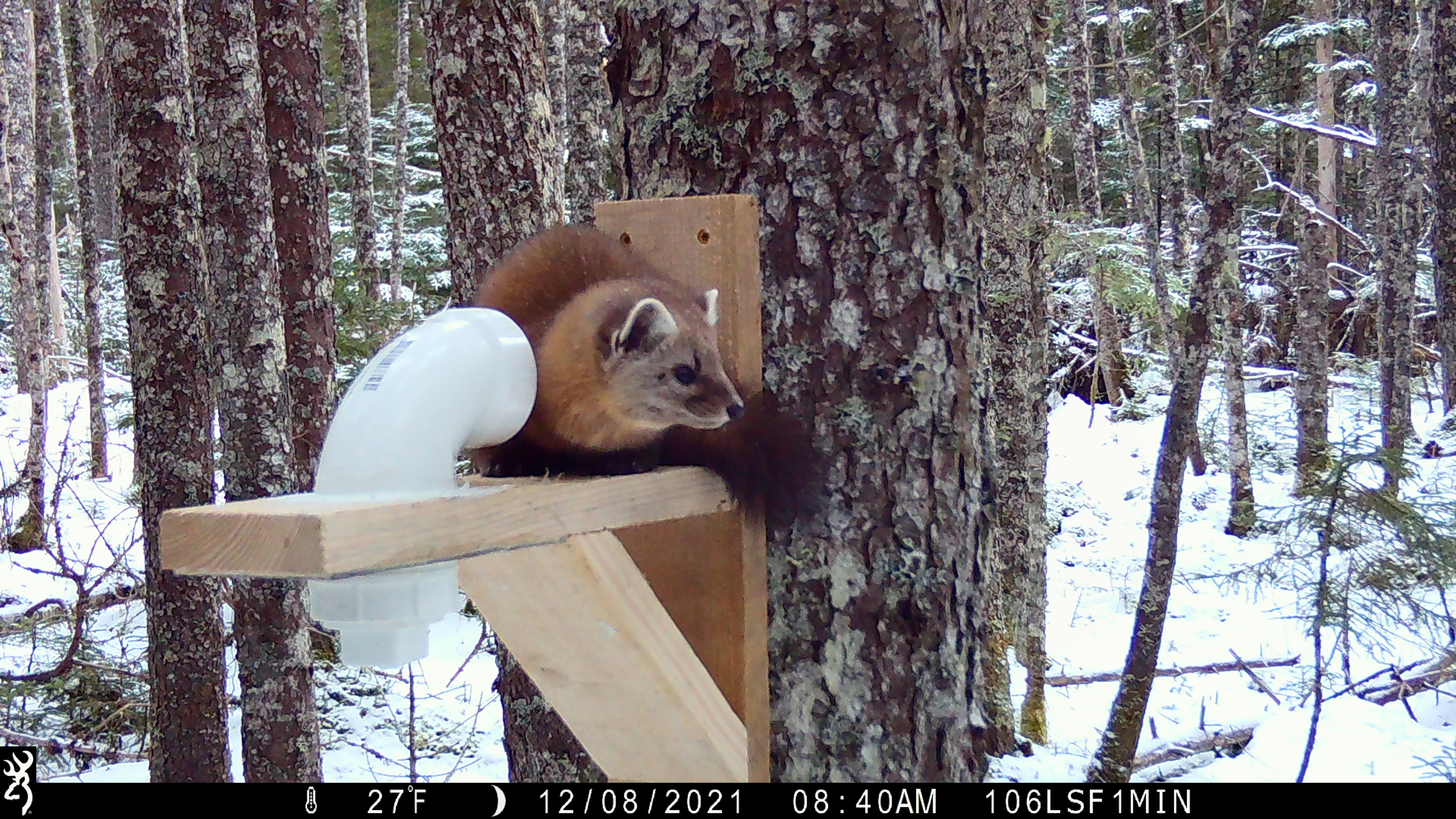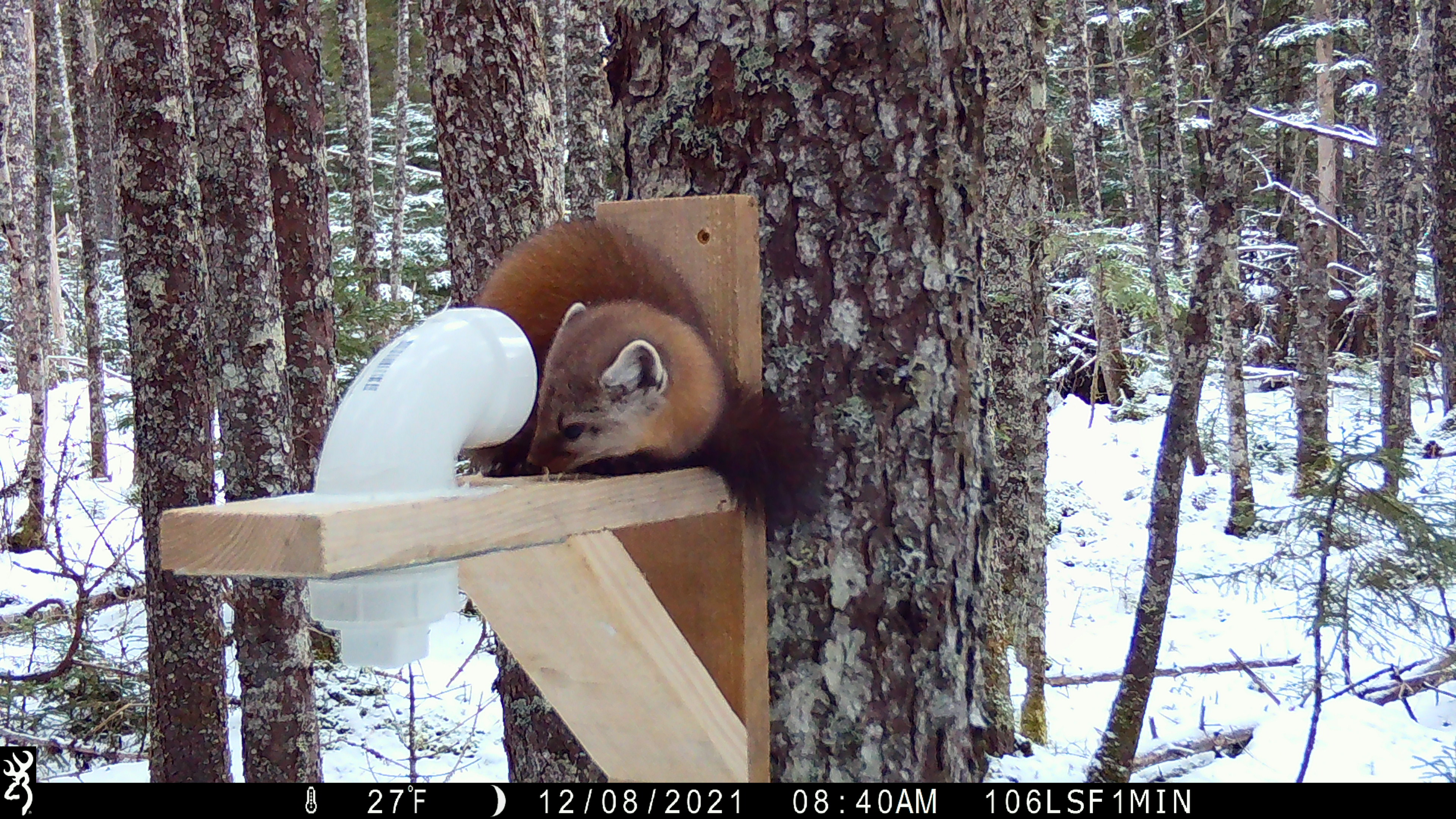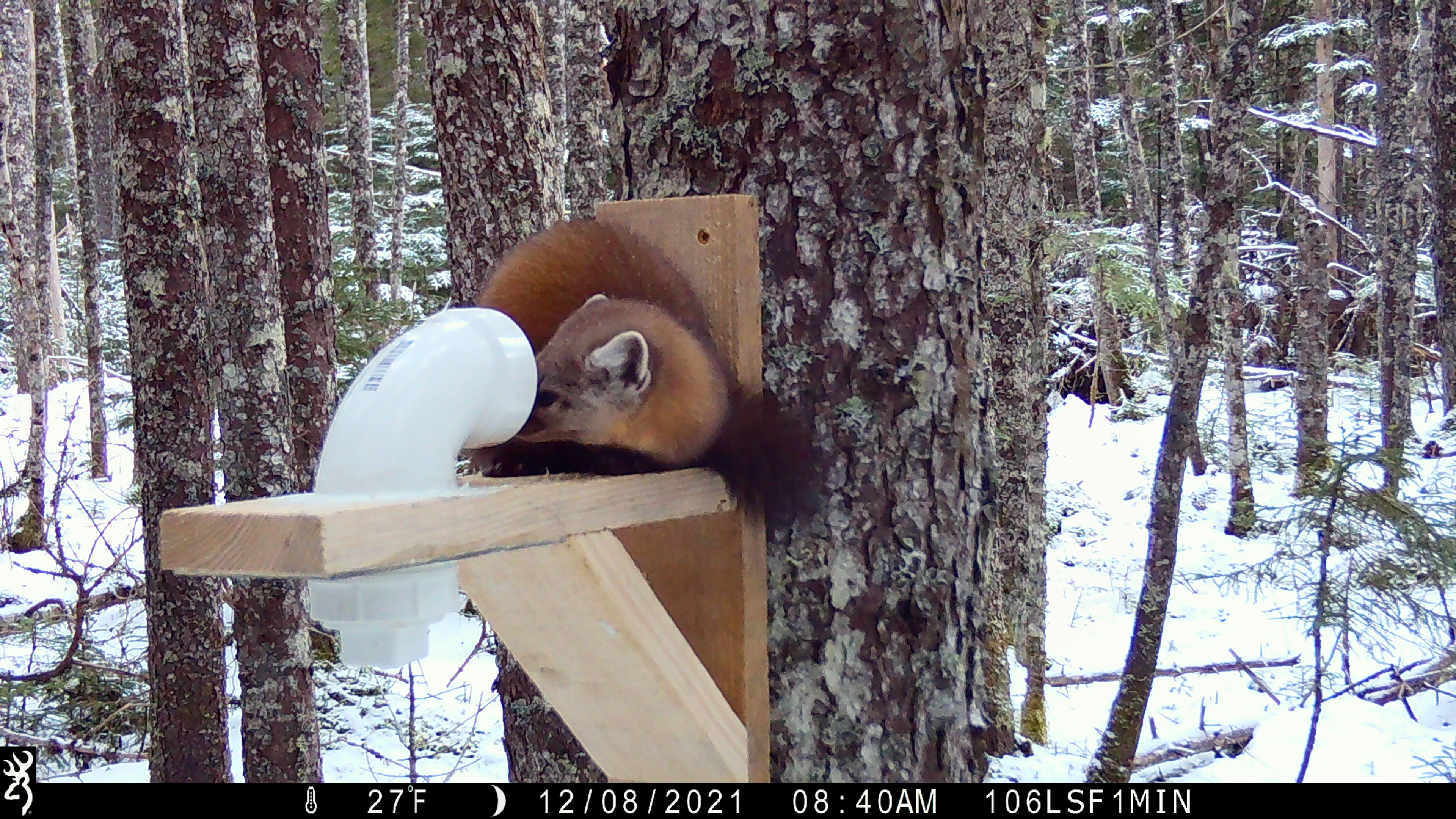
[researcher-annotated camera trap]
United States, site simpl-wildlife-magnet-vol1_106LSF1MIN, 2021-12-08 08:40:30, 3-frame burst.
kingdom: Animalia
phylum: Chordata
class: Mammalia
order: Carnivora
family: Mustelidae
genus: Martes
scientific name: Martes americana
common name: american marten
American marten (Martes americana).